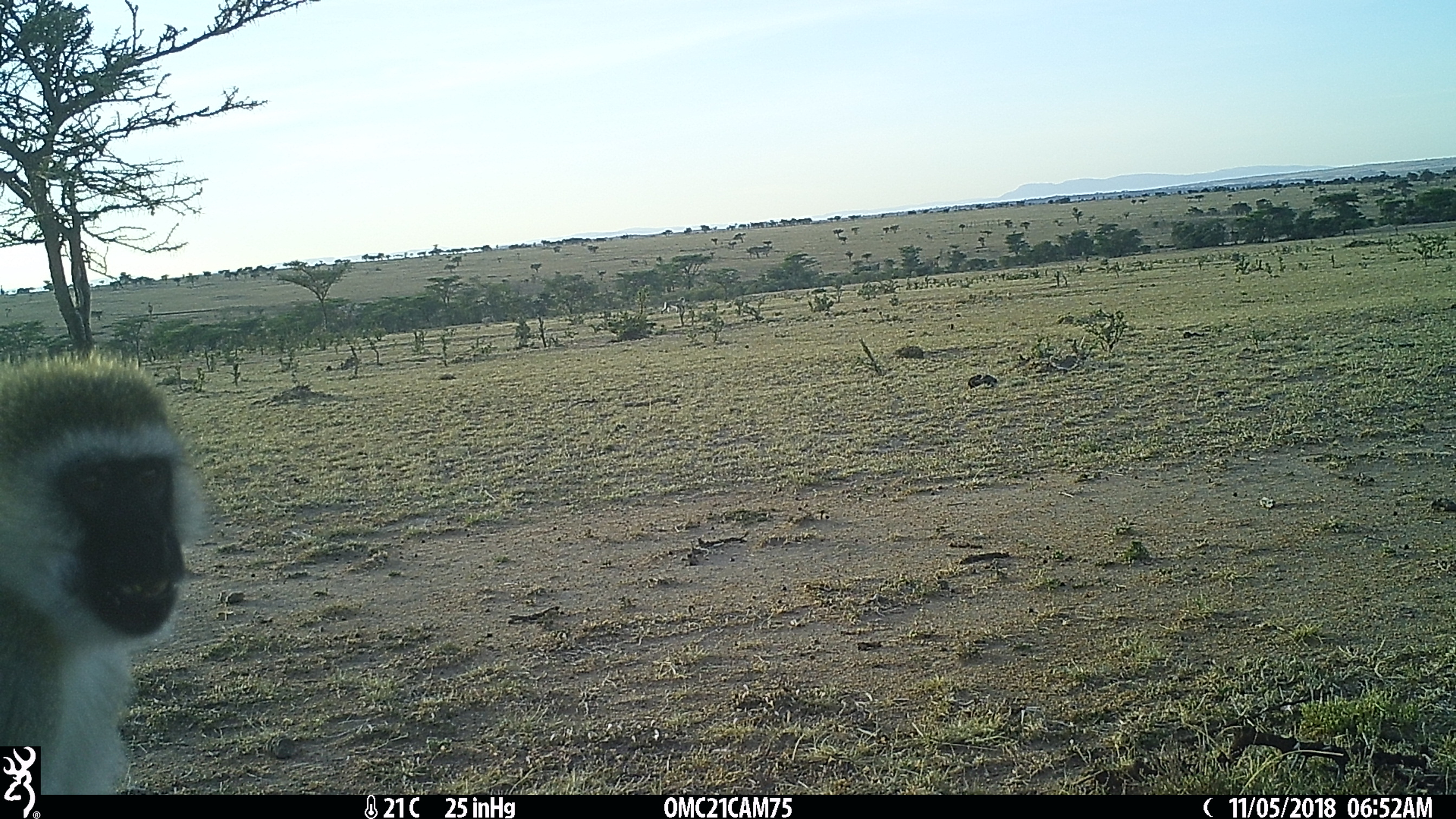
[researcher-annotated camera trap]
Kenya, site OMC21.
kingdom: Animalia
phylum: Chordata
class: Mammalia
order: Primates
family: Cercopithecidae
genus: Chlorocebus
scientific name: Chlorocebus pygerythrus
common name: vervet monkey